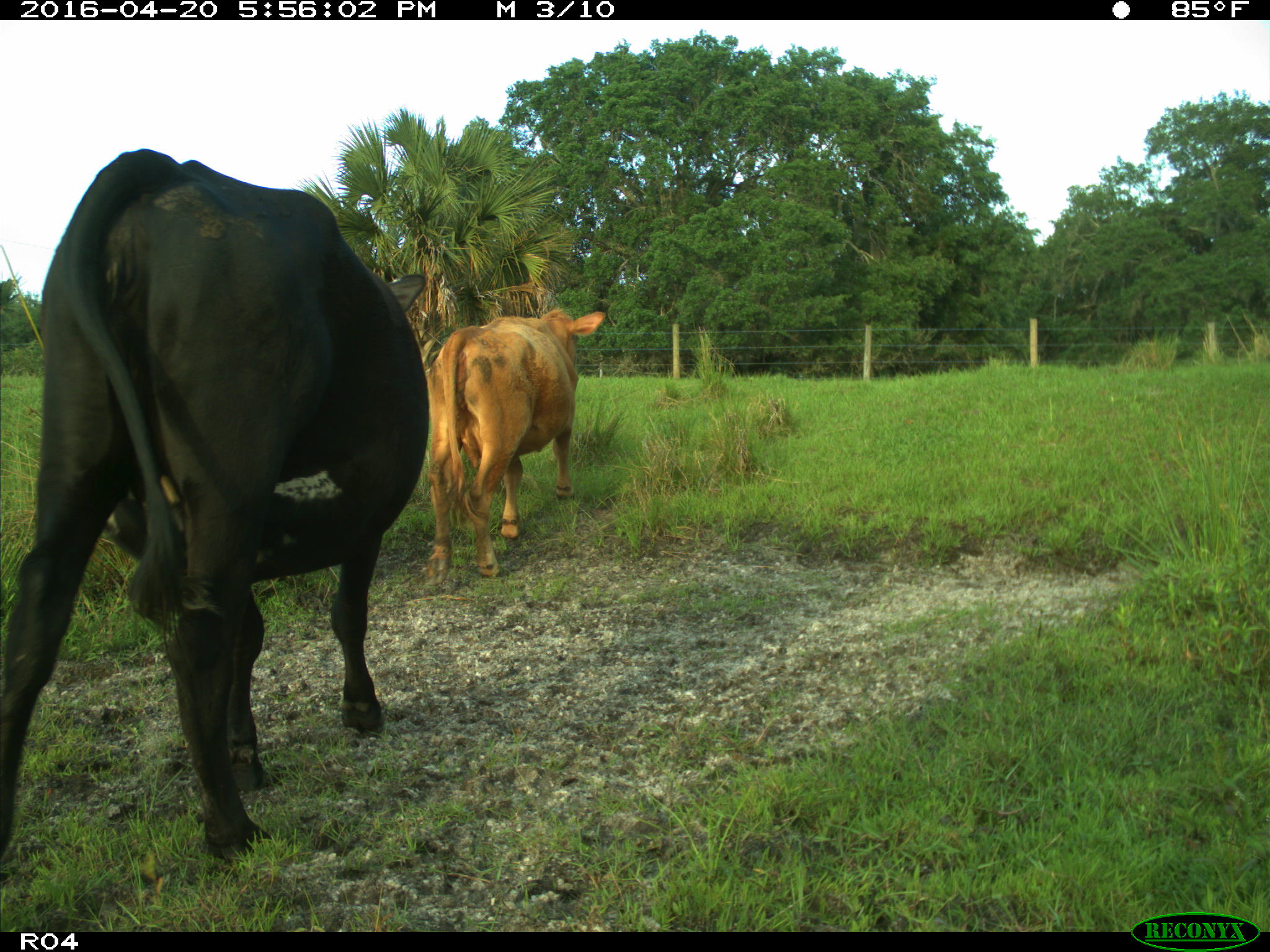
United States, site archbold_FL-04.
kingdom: Animalia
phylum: Chordata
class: Mammalia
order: Artiodactyla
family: Bovidae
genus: Bos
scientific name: Bos taurus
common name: domestic cow